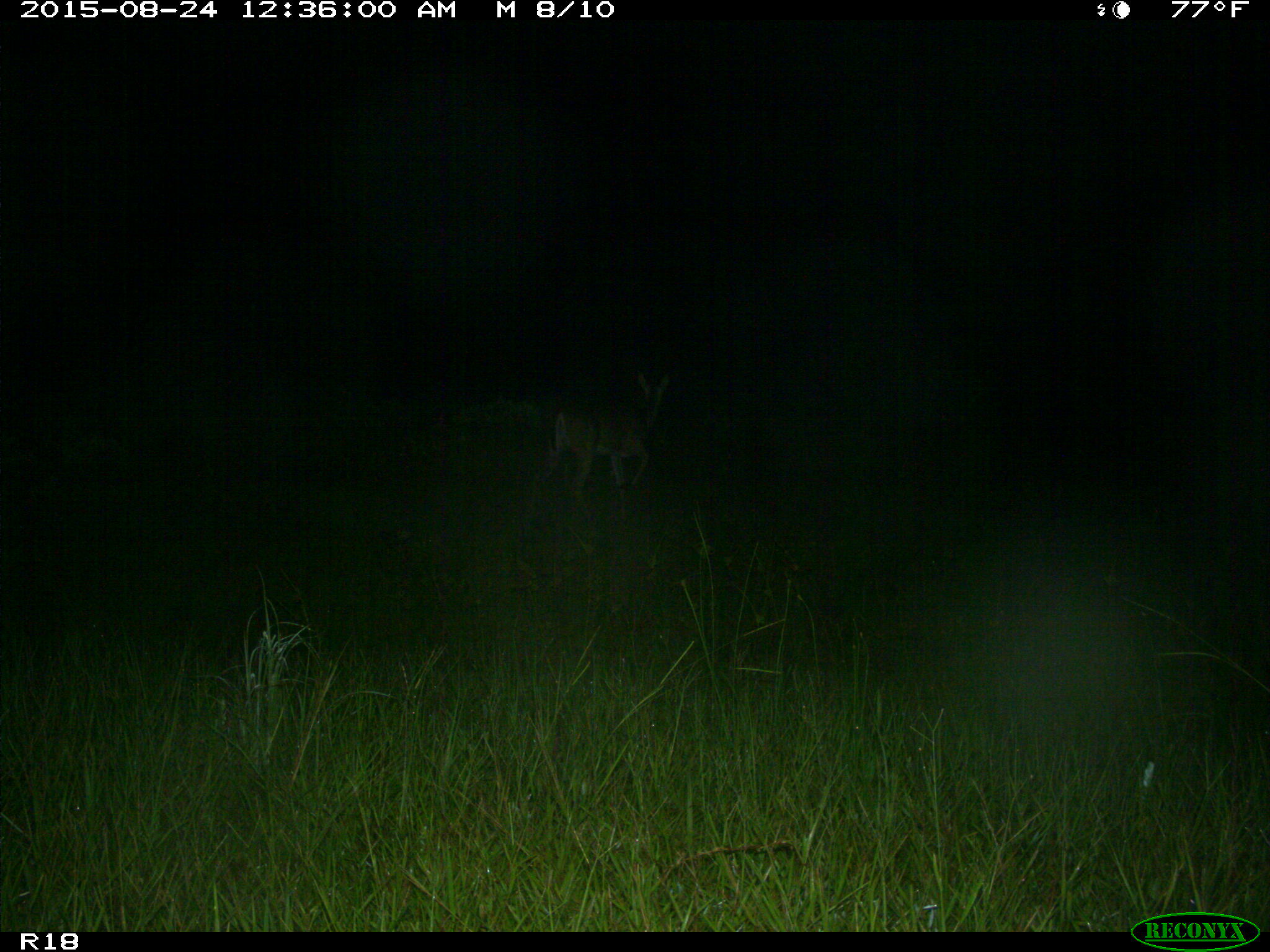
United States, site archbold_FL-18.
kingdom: Animalia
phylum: Chordata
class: Mammalia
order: Artiodactyla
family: Cervidae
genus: Odocoileus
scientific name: Odocoileus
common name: deer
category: unidentified deer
Unidentified deer (deer) (Odocoileus).